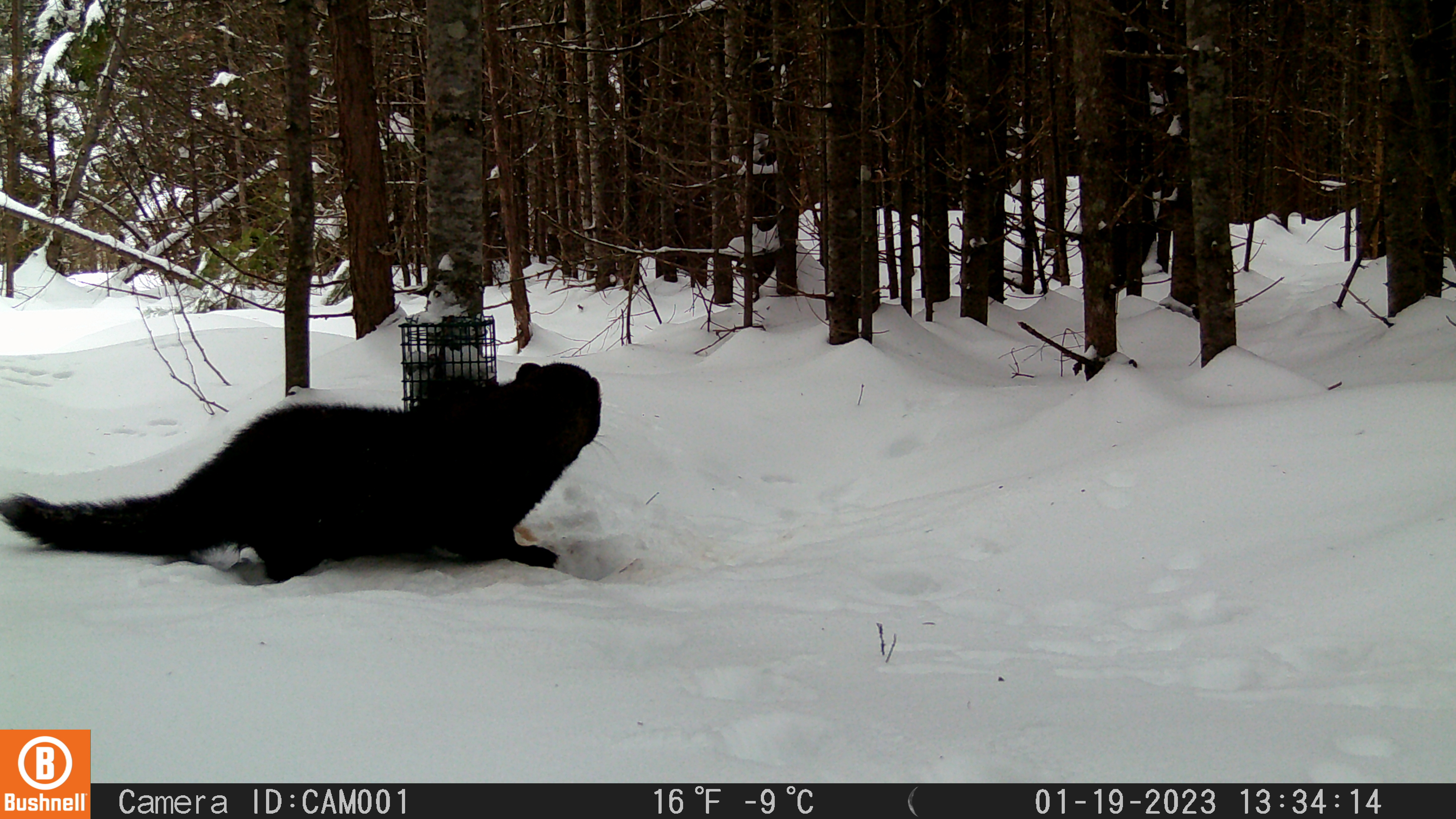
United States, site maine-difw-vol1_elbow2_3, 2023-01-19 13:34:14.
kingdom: Animalia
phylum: Chordata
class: Mammalia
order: Carnivora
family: Mustelidae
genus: Pekania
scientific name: Pekania pennanti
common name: fisher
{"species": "fisher (Pekania pennanti)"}